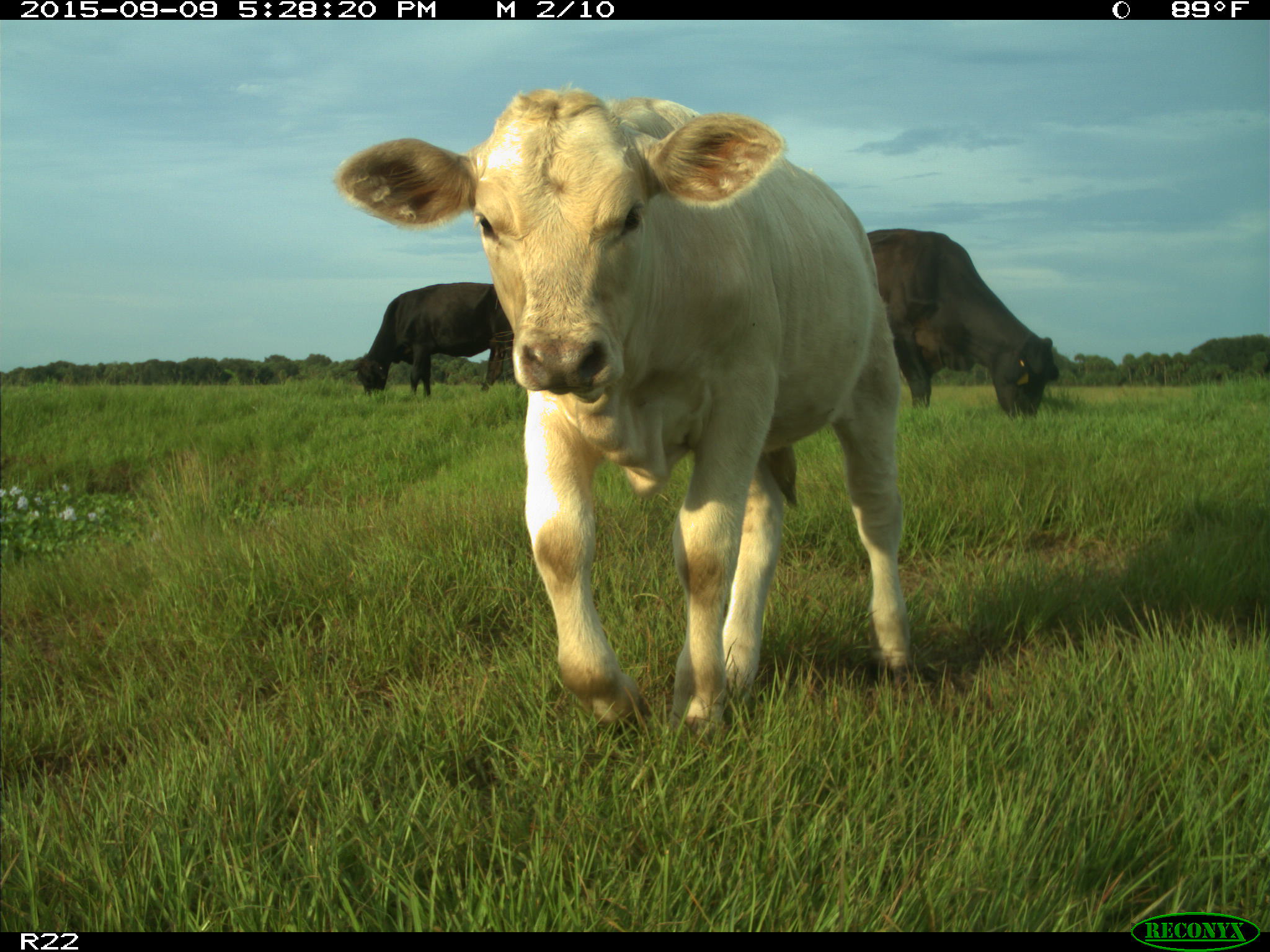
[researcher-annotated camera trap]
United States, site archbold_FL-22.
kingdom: Animalia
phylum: Chordata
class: Mammalia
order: Artiodactyla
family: Bovidae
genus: Bos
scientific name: Bos taurus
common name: domestic cow